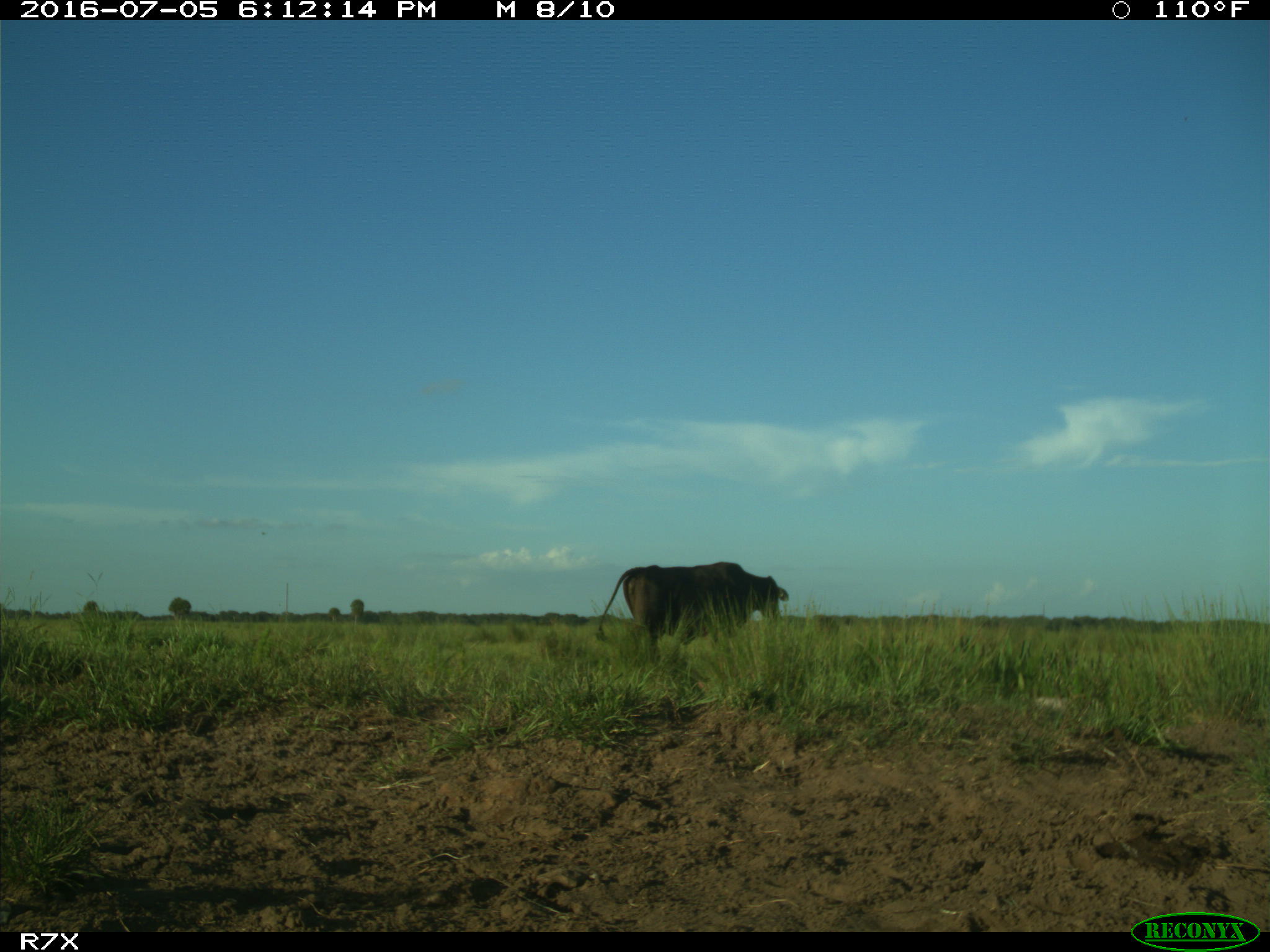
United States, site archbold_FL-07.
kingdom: Animalia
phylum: Chordata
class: Mammalia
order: Artiodactyla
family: Bovidae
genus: Bos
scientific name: Bos taurus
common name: domestic cow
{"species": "Bos taurus (domestic cow)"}